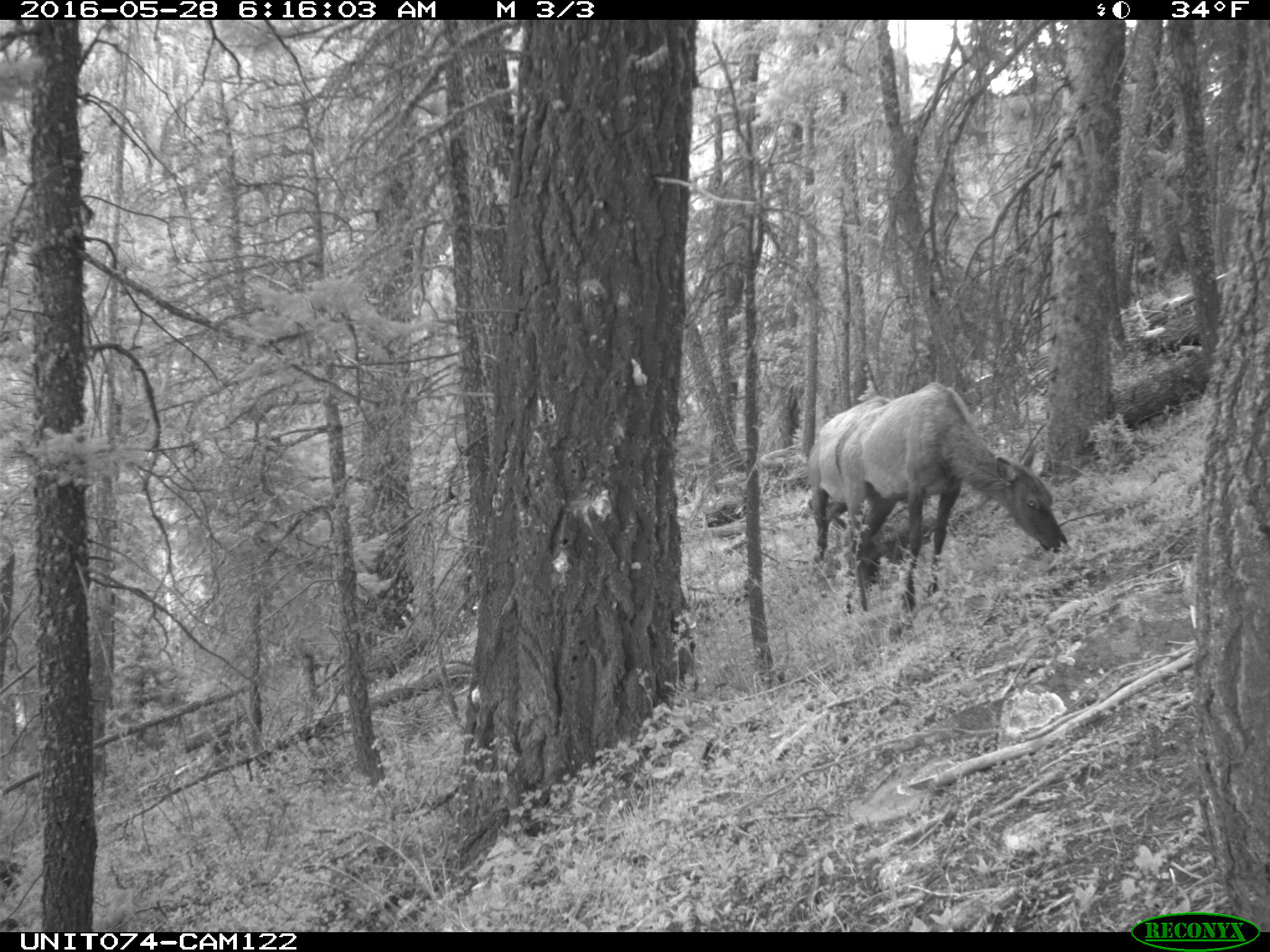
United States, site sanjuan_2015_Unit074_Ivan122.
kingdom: Animalia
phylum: Chordata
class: Mammalia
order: Artiodactyla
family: Cervidae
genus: Cervus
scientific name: Cervus elaphus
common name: red deer